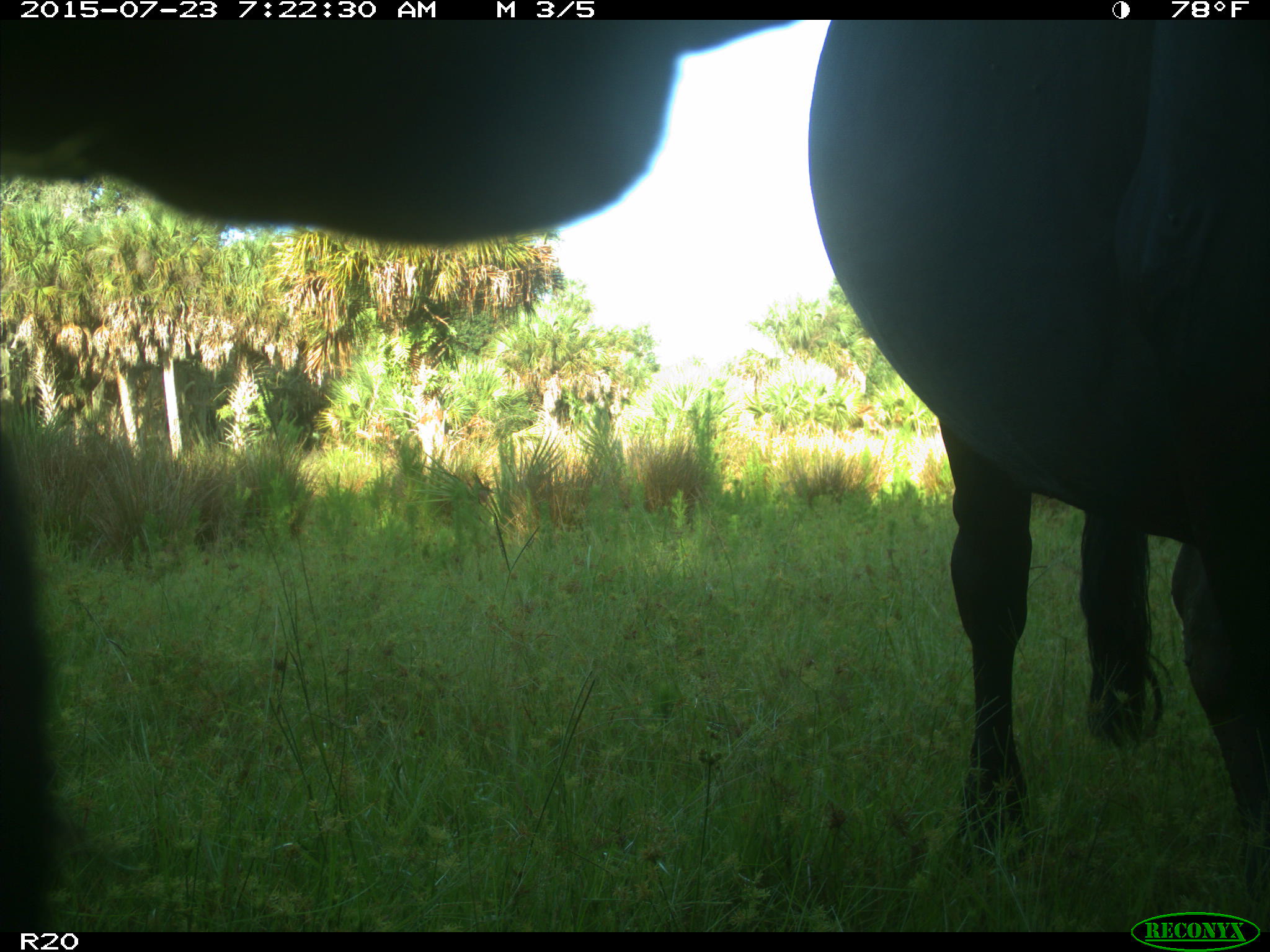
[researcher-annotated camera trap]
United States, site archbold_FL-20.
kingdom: Animalia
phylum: Chordata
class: Mammalia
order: Artiodactyla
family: Bovidae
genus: Bos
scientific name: Bos taurus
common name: domestic cow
Bos taurus (domestic cow).